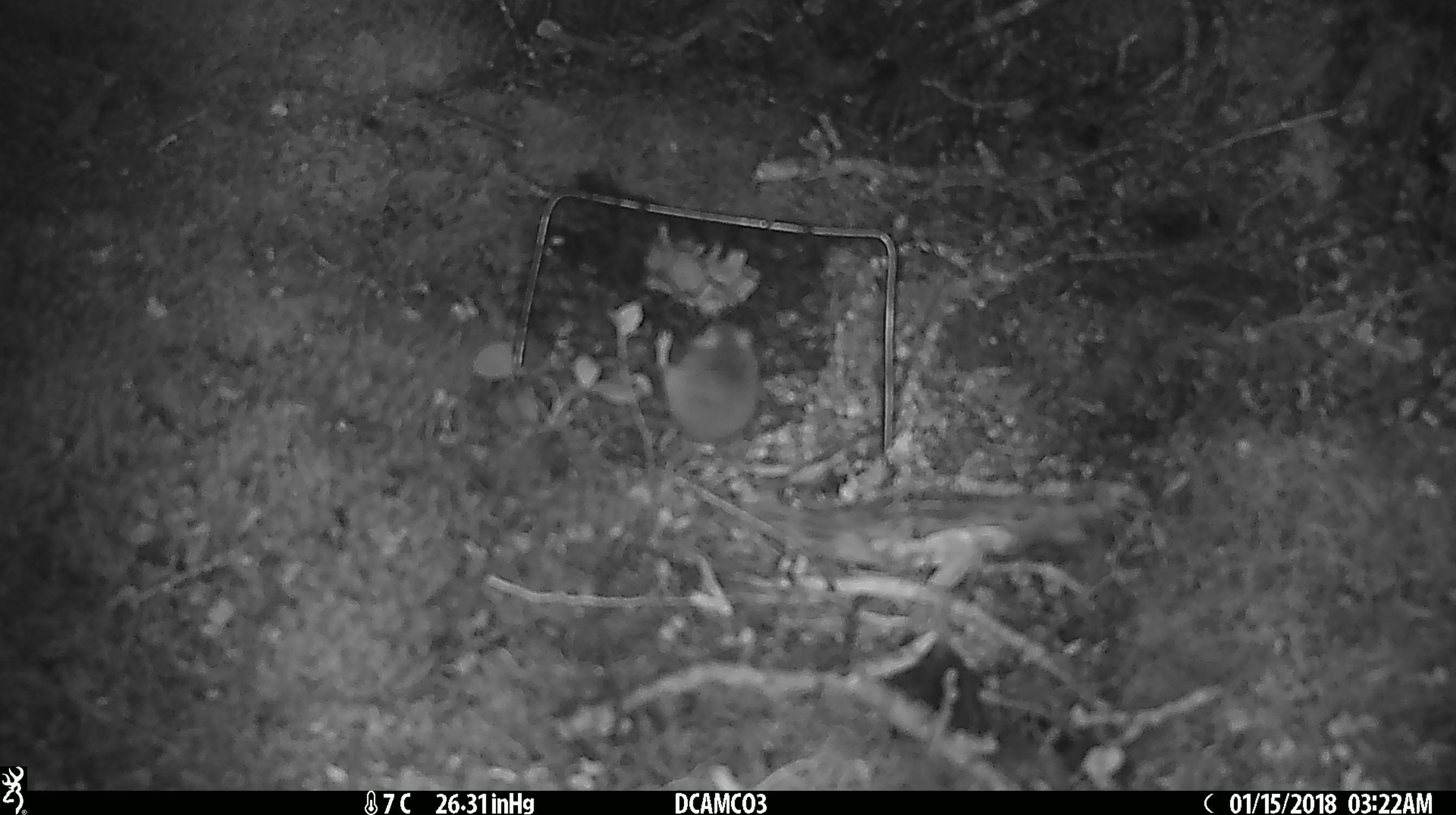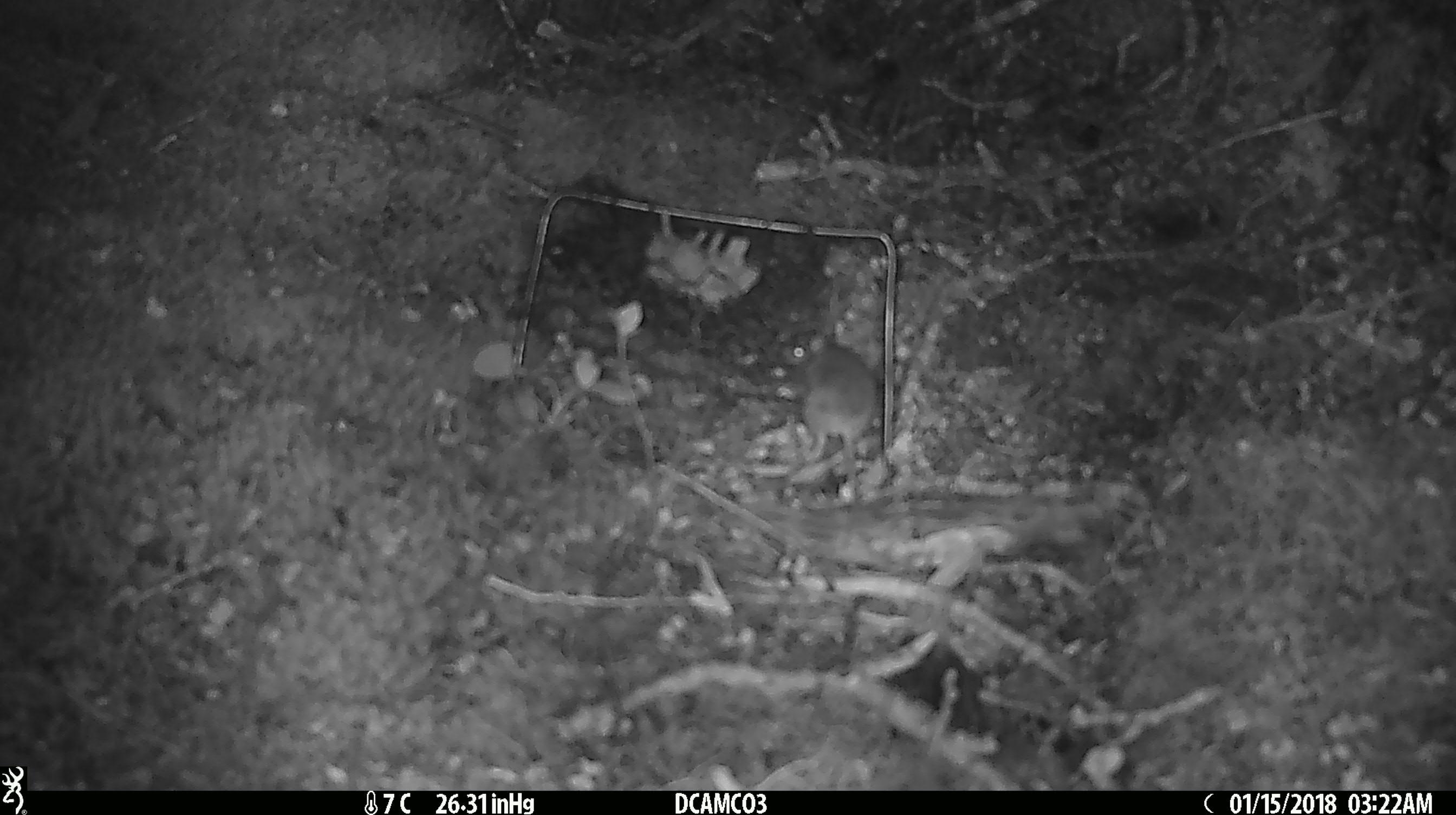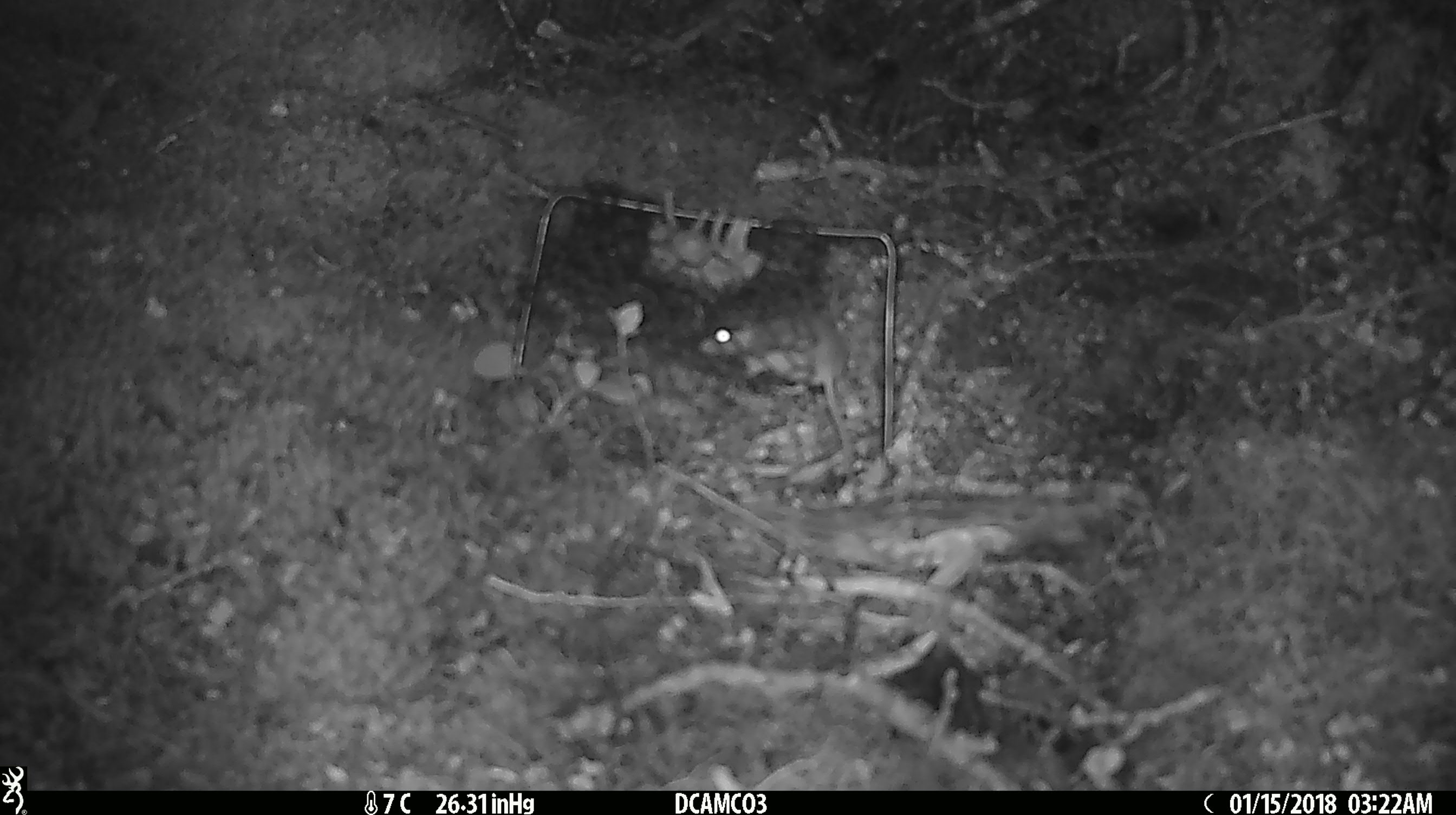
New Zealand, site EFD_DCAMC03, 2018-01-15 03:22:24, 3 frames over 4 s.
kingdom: Animalia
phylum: Chordata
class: Mammalia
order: Rodentia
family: Muridae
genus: Mus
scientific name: Mus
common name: mouse